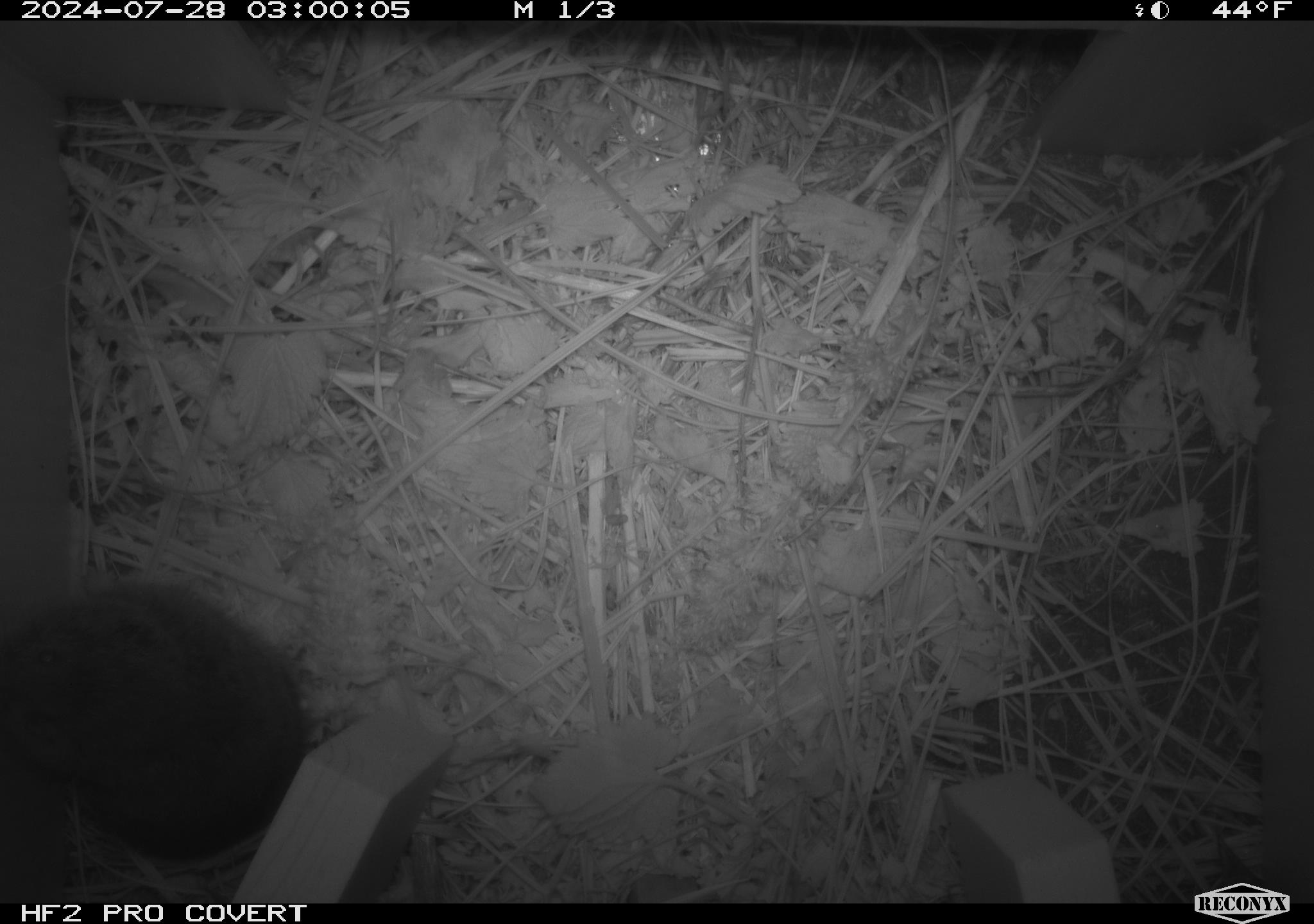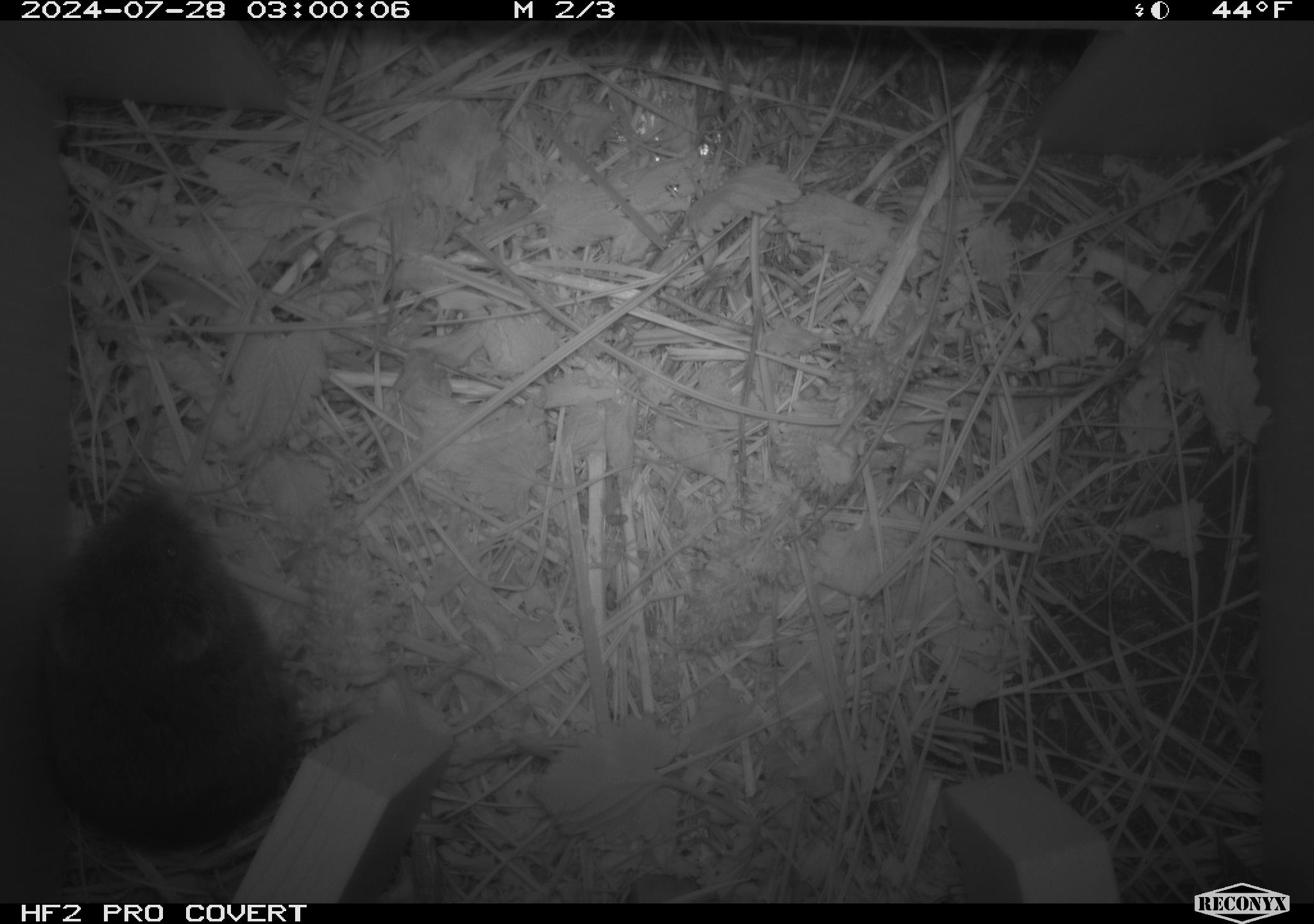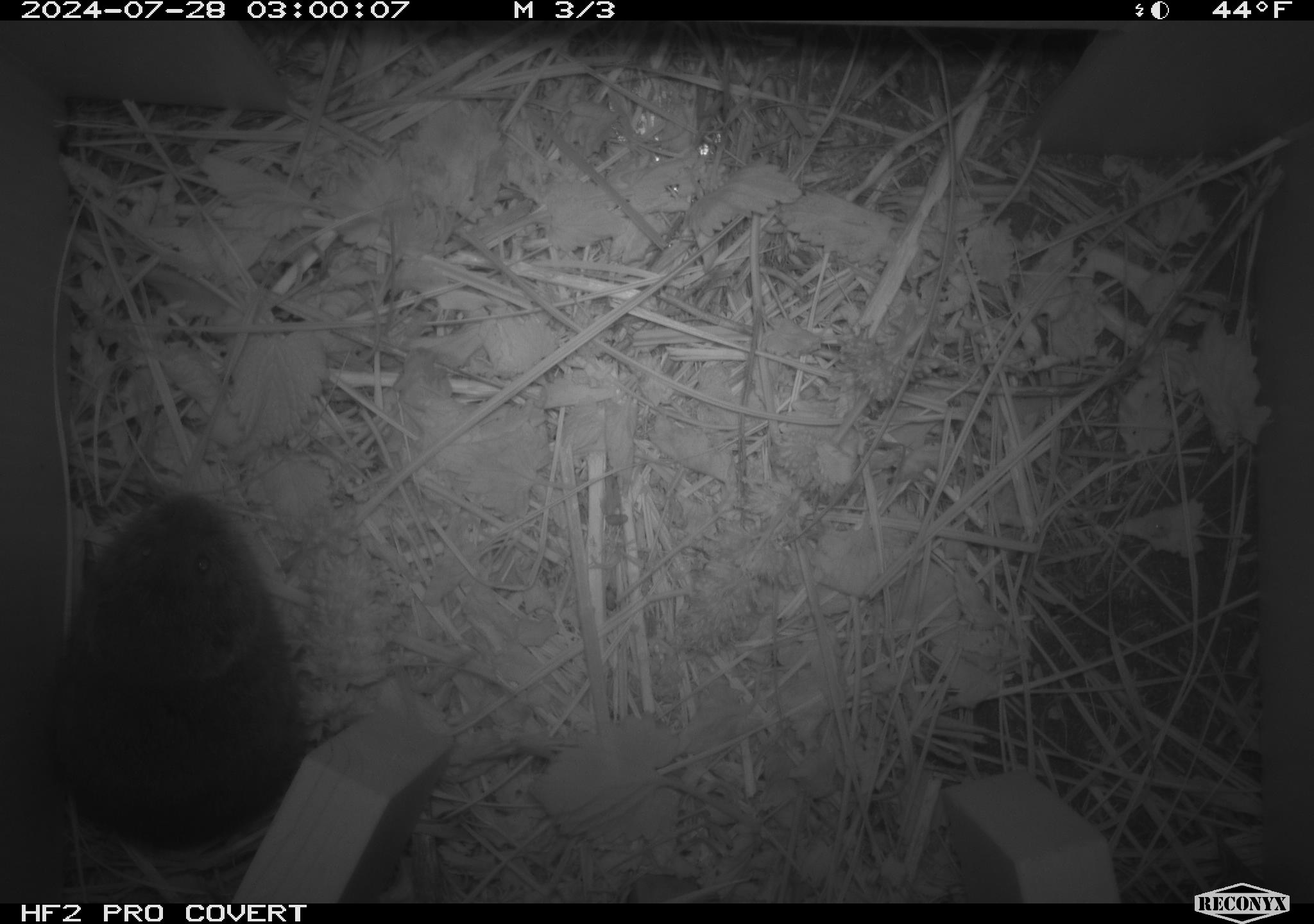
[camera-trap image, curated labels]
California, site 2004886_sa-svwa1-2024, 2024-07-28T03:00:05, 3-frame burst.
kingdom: Animalia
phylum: Chordata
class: Mammalia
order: Rodentia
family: Cricetidae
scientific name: Arvicolinae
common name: voles, lemmings, and muskrats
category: arvicolinae subfamily